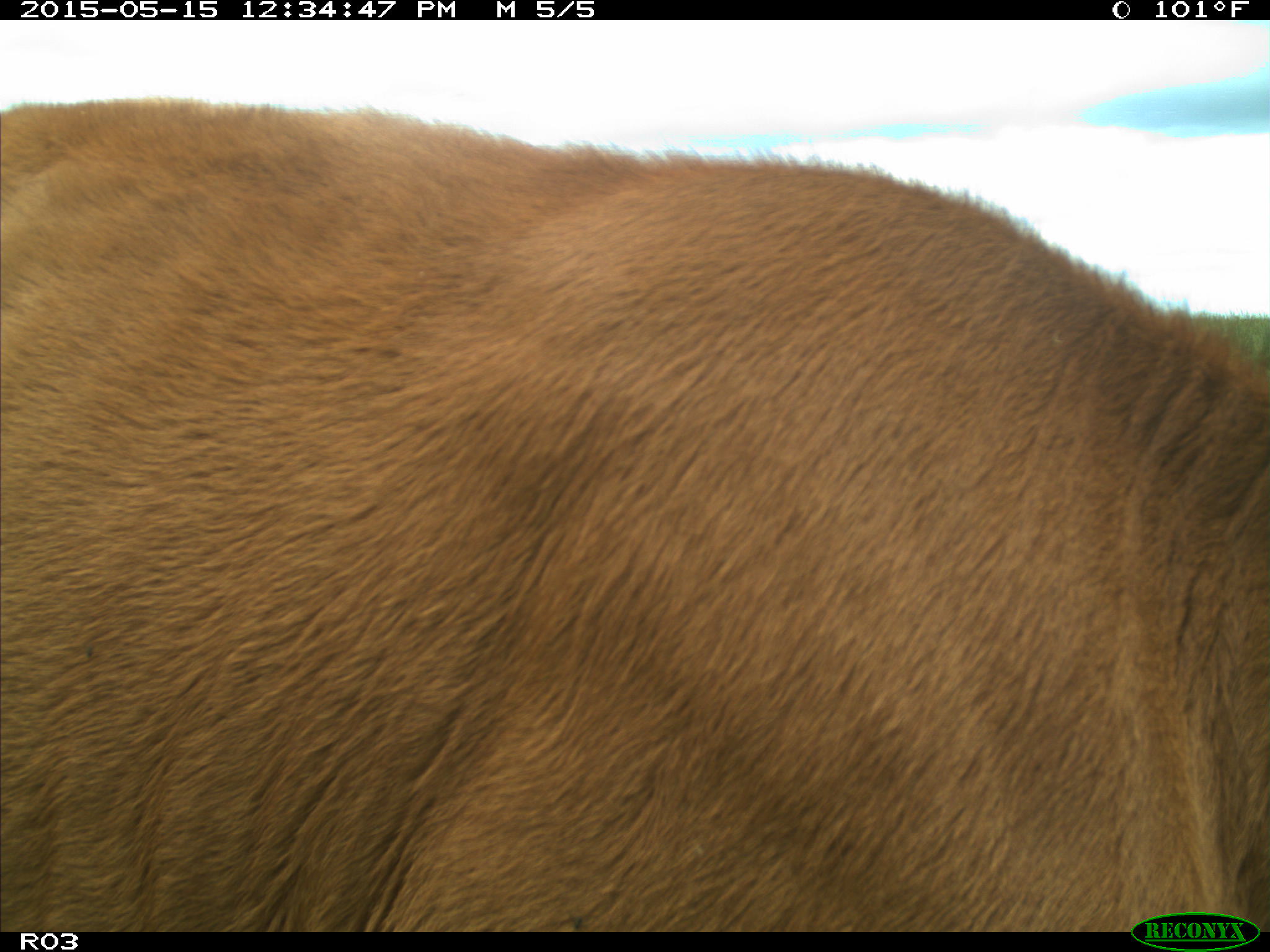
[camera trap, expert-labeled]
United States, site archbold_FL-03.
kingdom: Animalia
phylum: Chordata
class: Mammalia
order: Artiodactyla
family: Bovidae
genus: Bos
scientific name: Bos taurus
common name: domestic cow